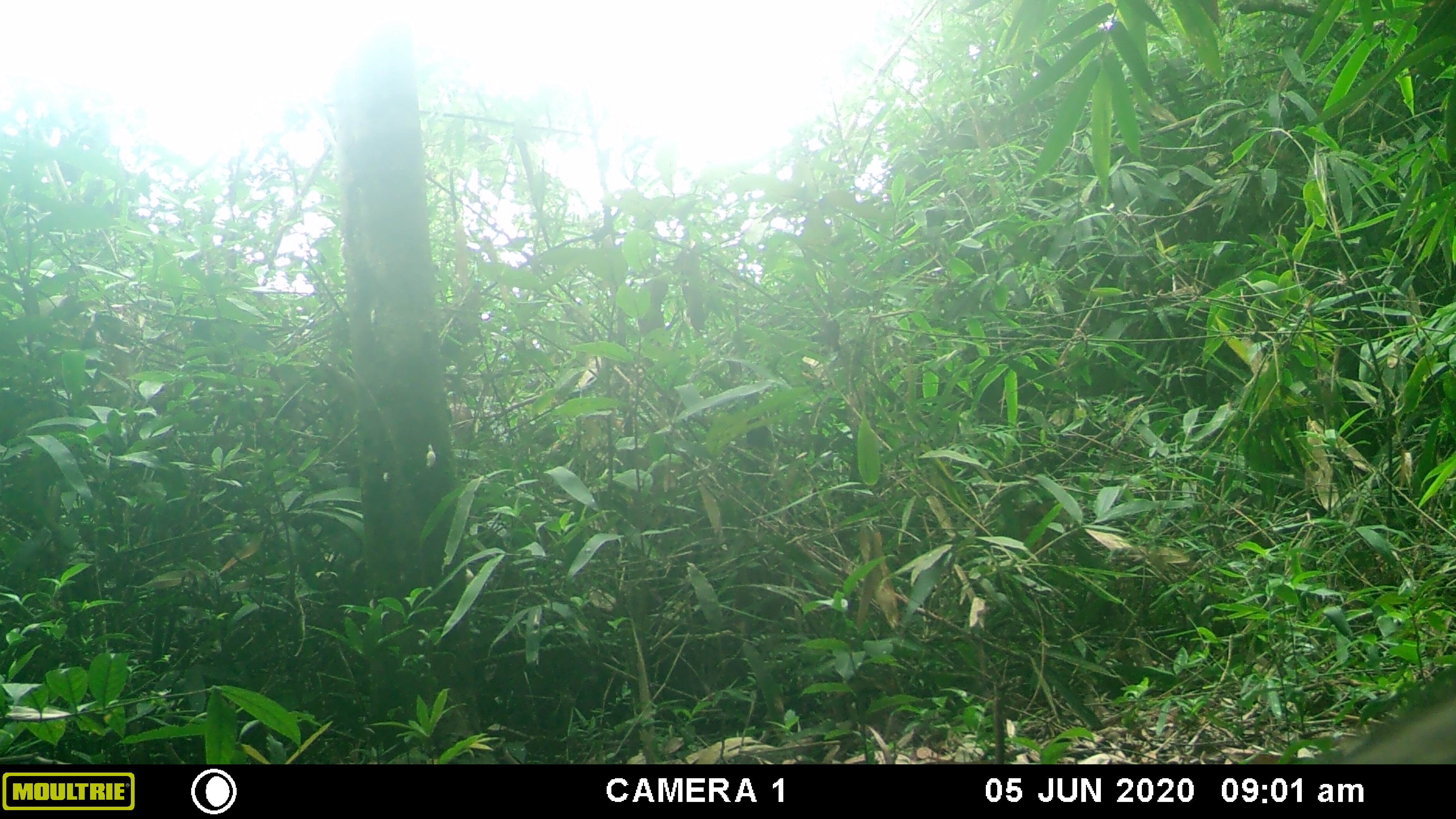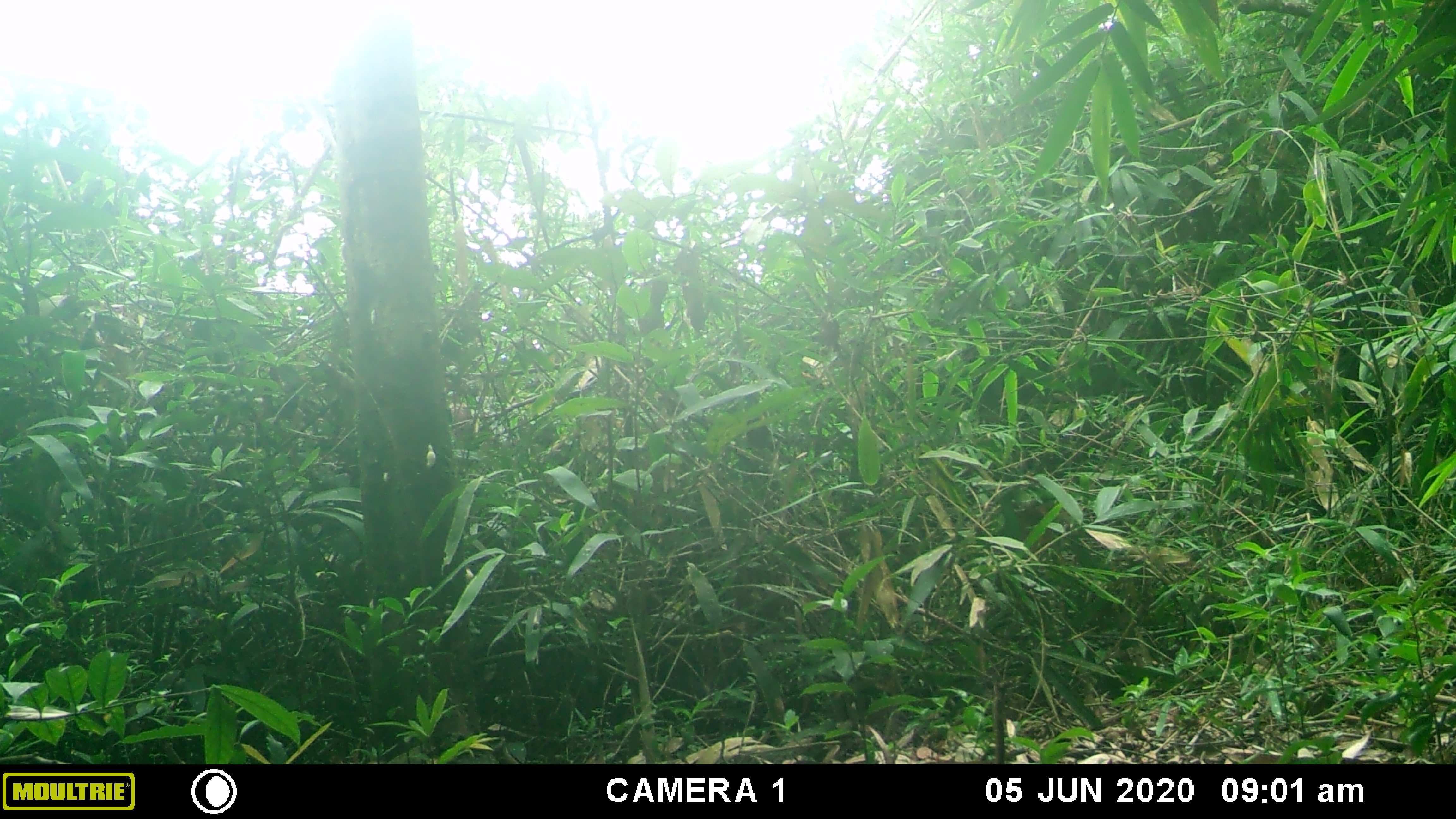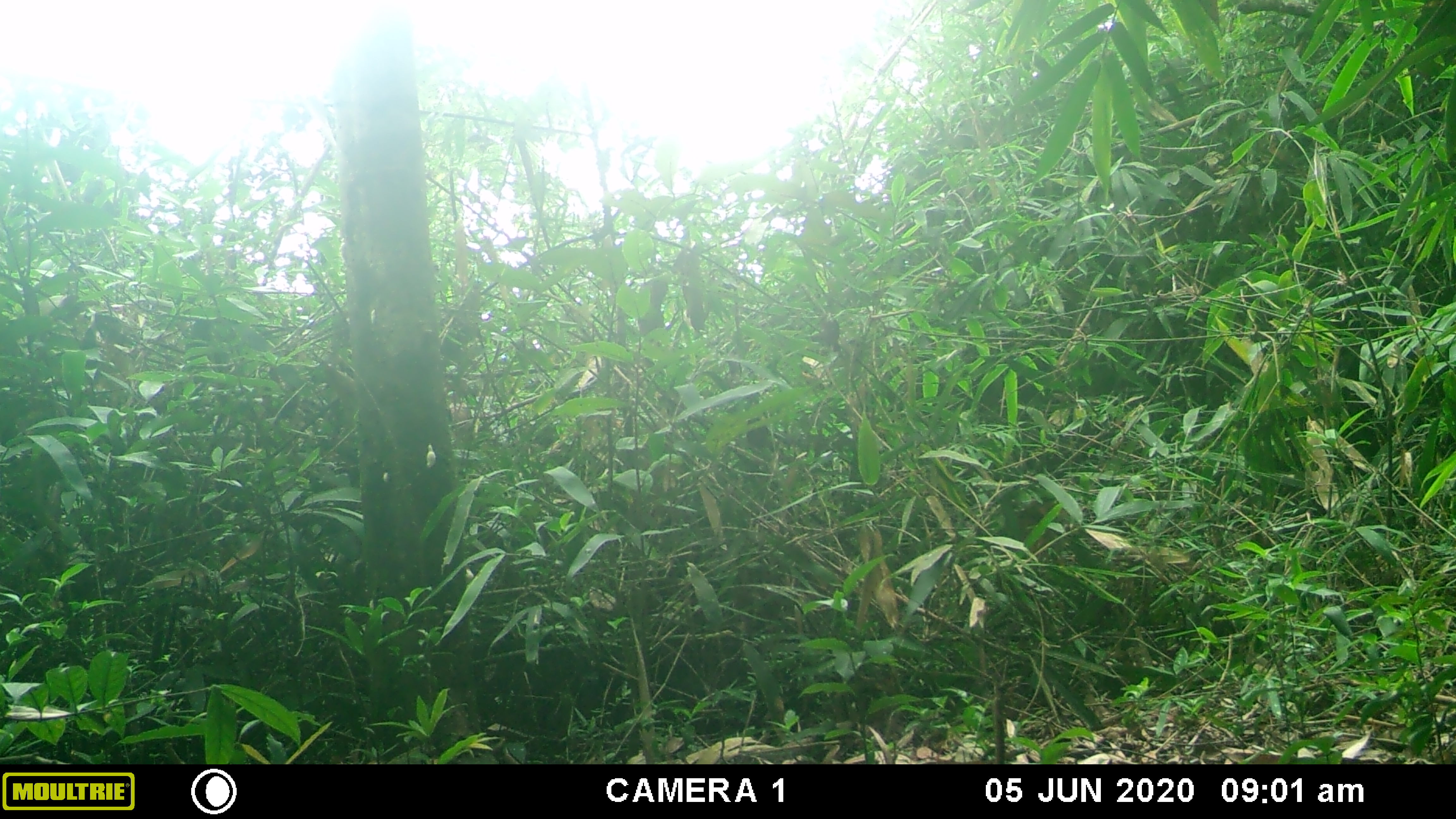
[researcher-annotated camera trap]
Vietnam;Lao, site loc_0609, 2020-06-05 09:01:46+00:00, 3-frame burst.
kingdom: Animalia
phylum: Chordata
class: Mammalia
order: Artiodactyla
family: Suidae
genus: Sus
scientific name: Sus scrofa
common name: eurasian wild pig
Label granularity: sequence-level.